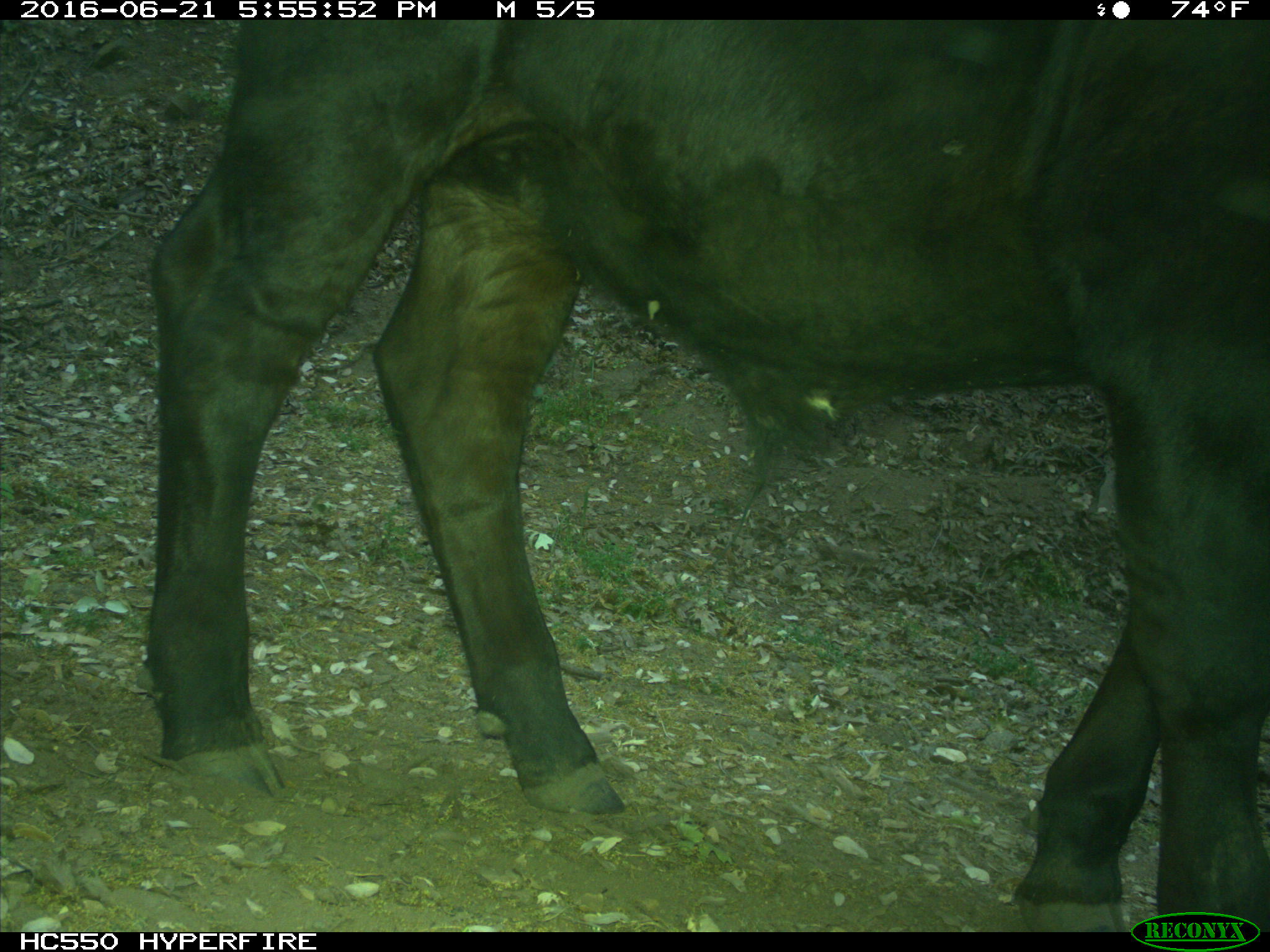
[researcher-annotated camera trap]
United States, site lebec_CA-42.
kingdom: Animalia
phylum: Chordata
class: Mammalia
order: Artiodactyla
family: Bovidae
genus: Bos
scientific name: Bos taurus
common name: domestic cow